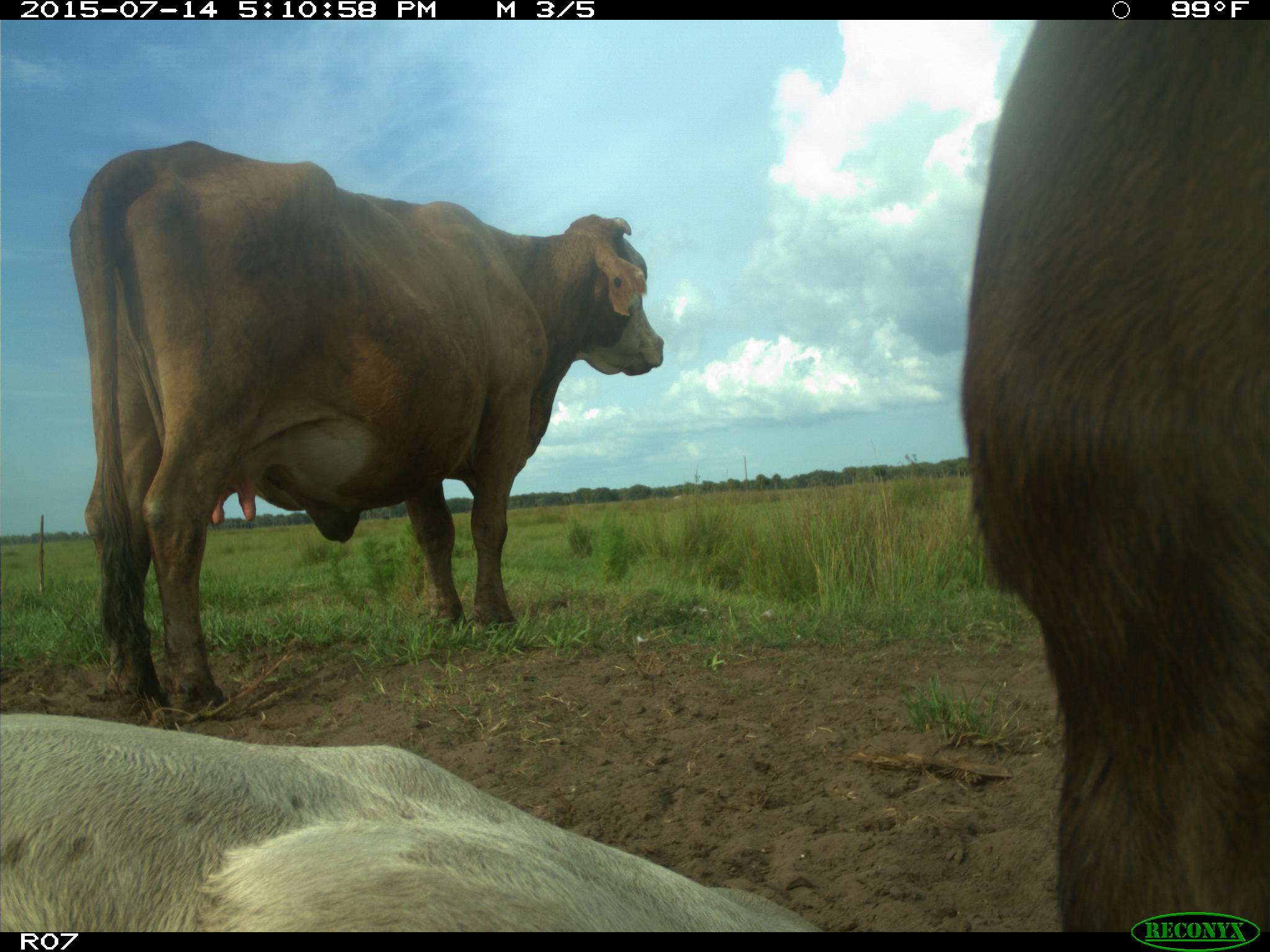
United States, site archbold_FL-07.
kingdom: Animalia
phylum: Chordata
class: Mammalia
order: Artiodactyla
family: Bovidae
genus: Bos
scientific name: Bos taurus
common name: domestic cow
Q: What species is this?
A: Bos taurus (domestic cow).